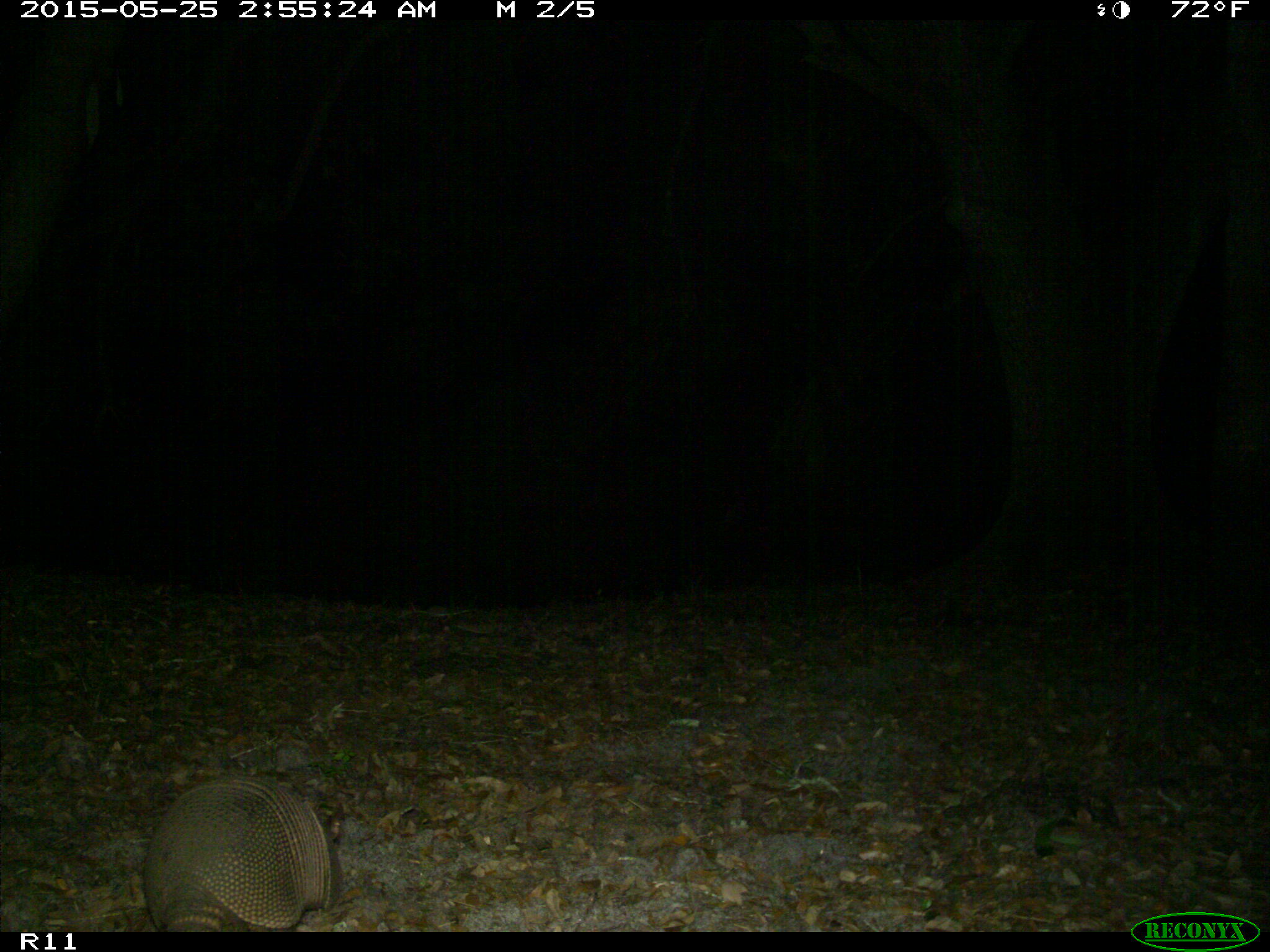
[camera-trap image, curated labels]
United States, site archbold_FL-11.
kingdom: Animalia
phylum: Chordata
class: Mammalia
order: Cingulata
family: Dasypodidae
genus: Dasypus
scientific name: Dasypus novemcinctus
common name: nine-banded armadillo